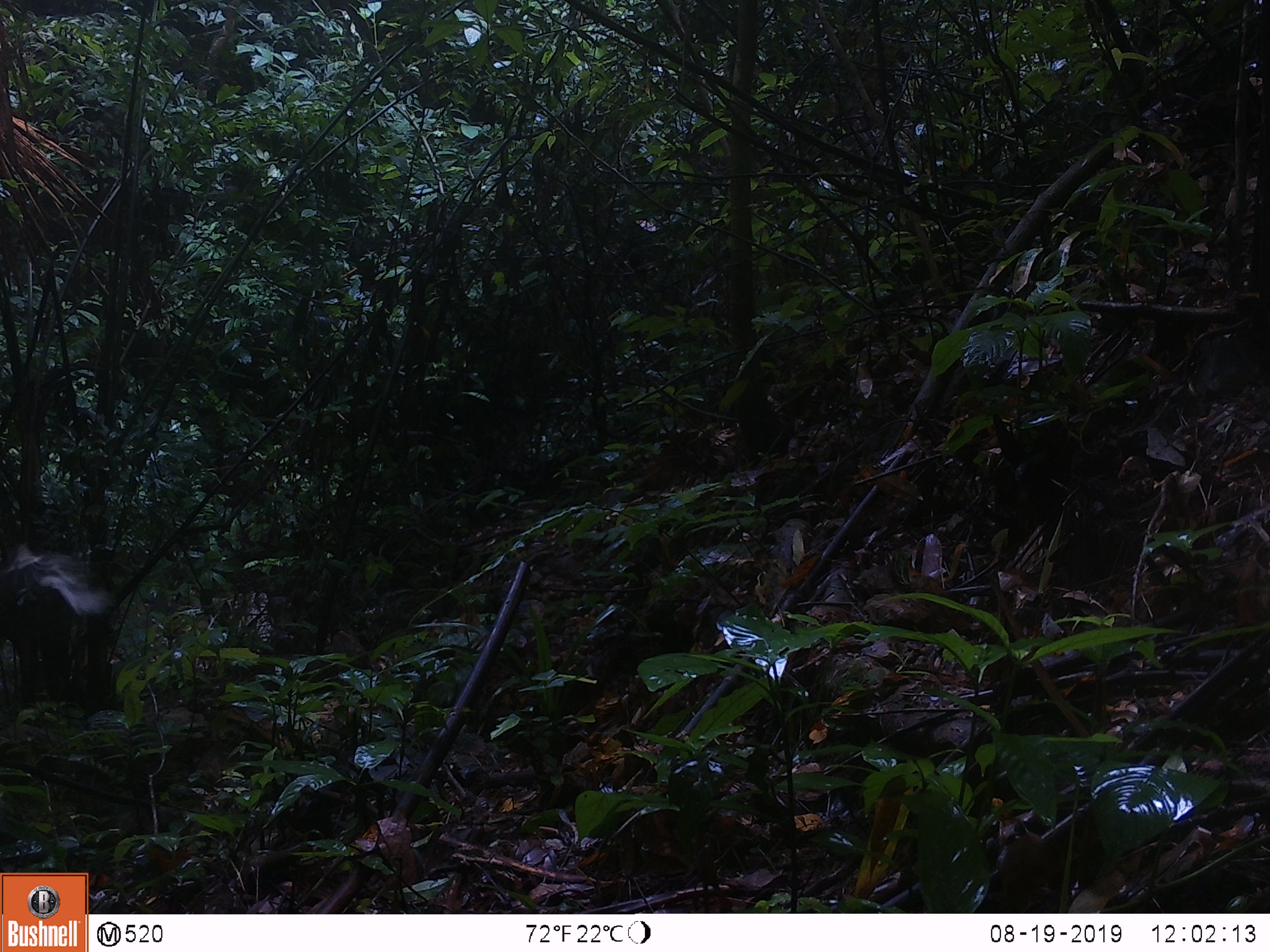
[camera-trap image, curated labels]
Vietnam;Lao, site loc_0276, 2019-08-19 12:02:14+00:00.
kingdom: Animalia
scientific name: Animalia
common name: animal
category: unidentified animal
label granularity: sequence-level